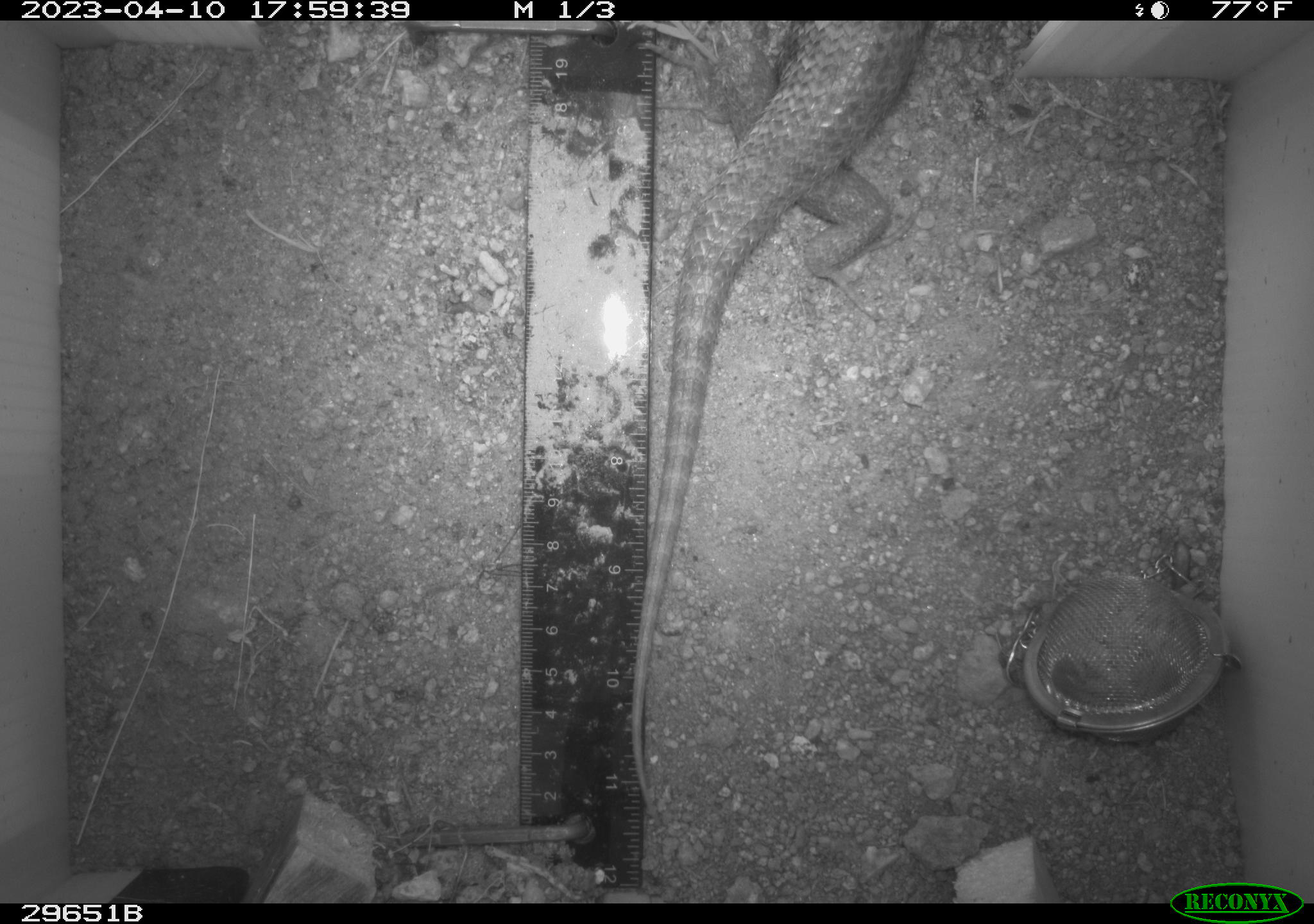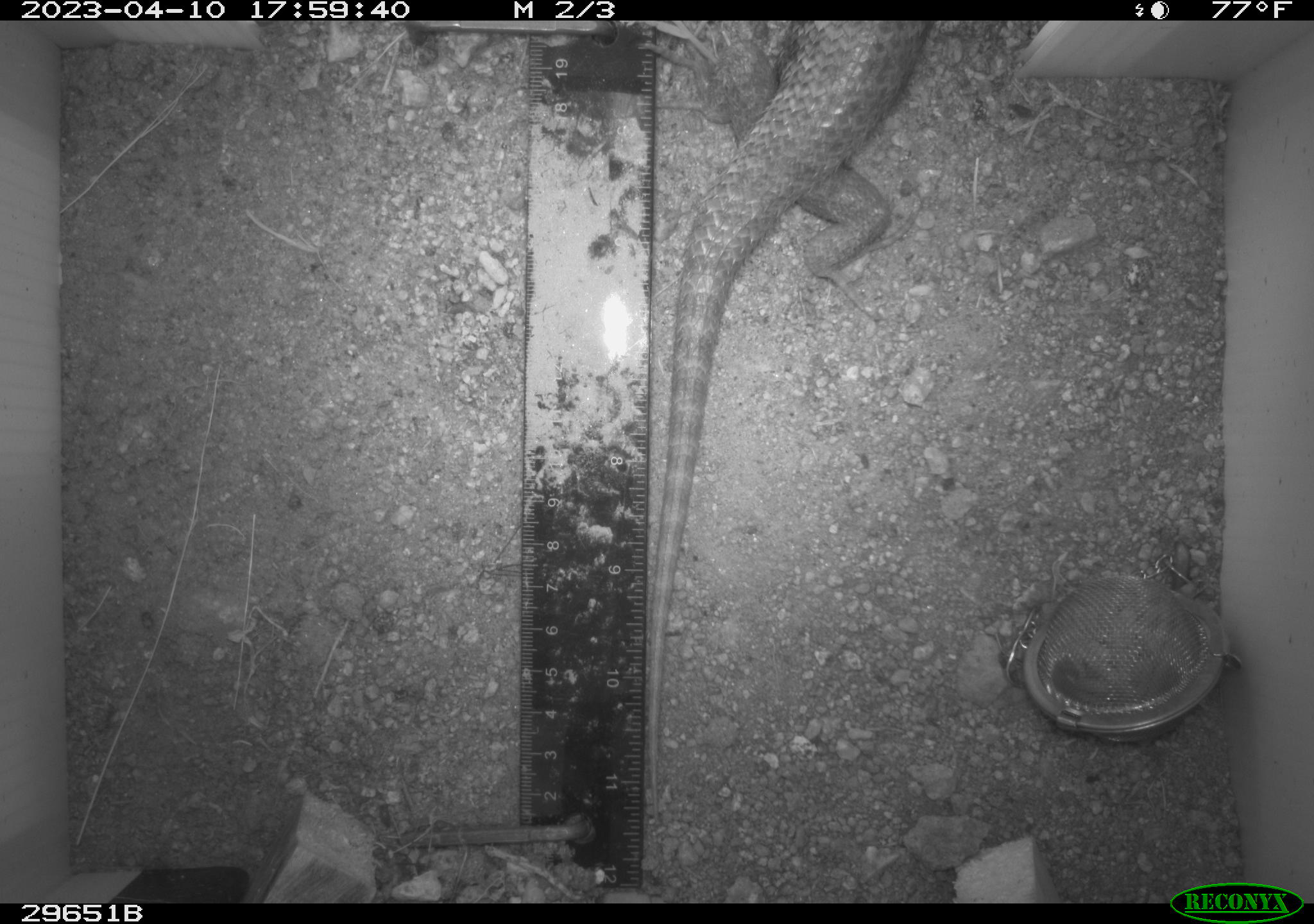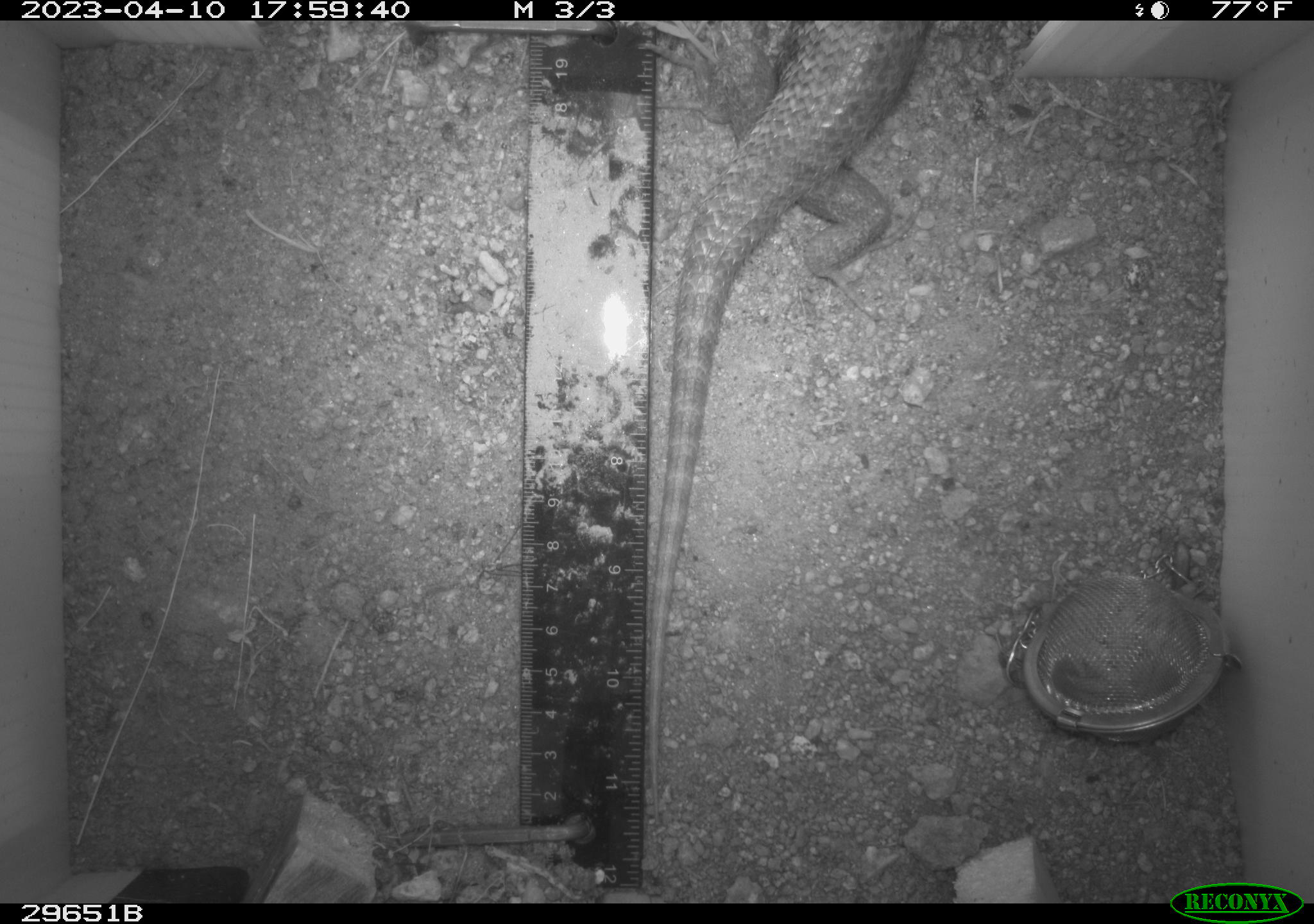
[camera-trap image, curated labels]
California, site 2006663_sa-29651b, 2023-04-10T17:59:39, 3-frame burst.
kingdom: Animalia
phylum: Chordata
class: Reptilia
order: Squamata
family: Phrynosomatidae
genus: Sceloporus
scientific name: Sceloporus uniformis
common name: yellow-backed spiny lizard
Yellow-backed spiny lizard (Sceloporus uniformis).